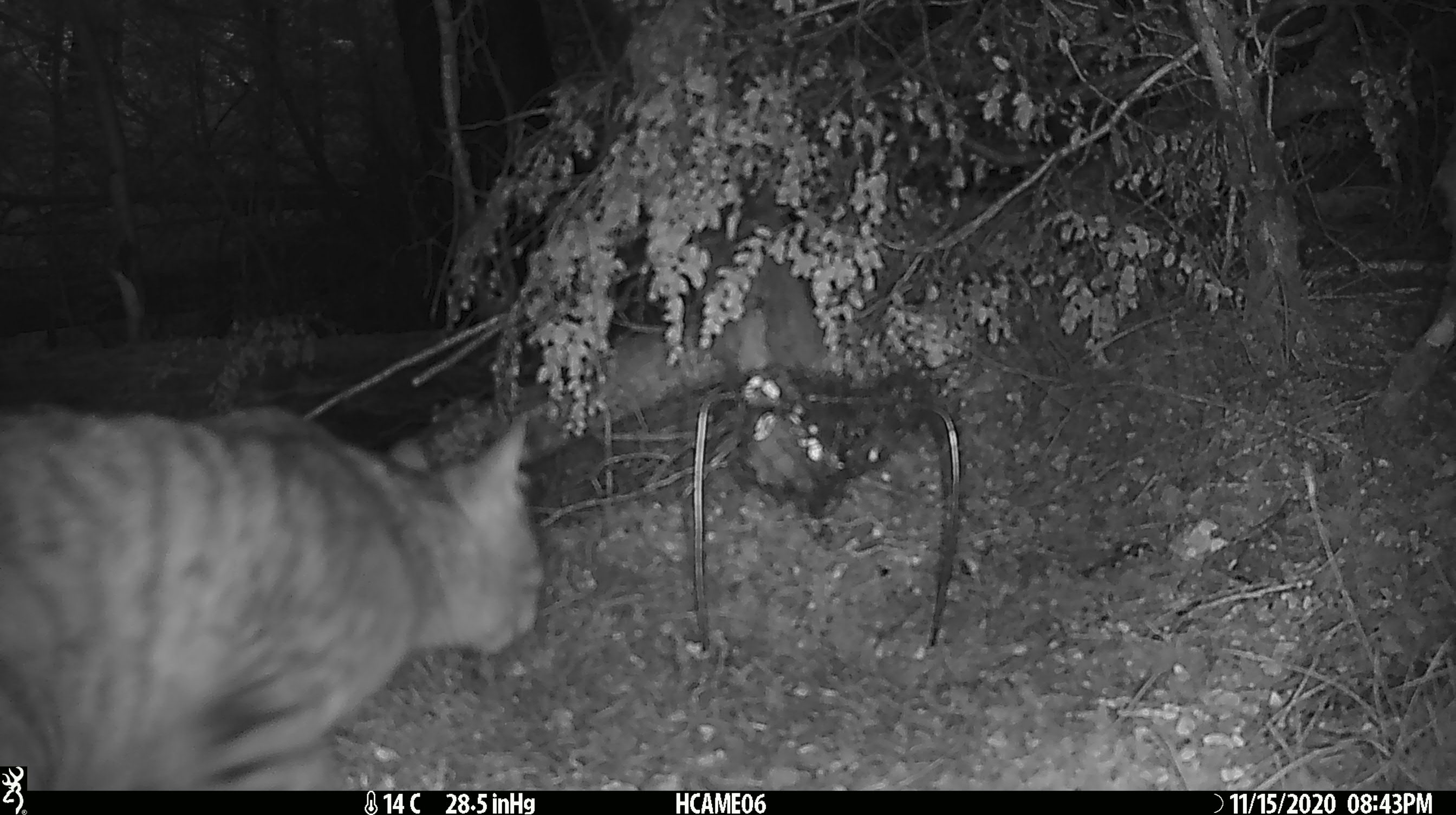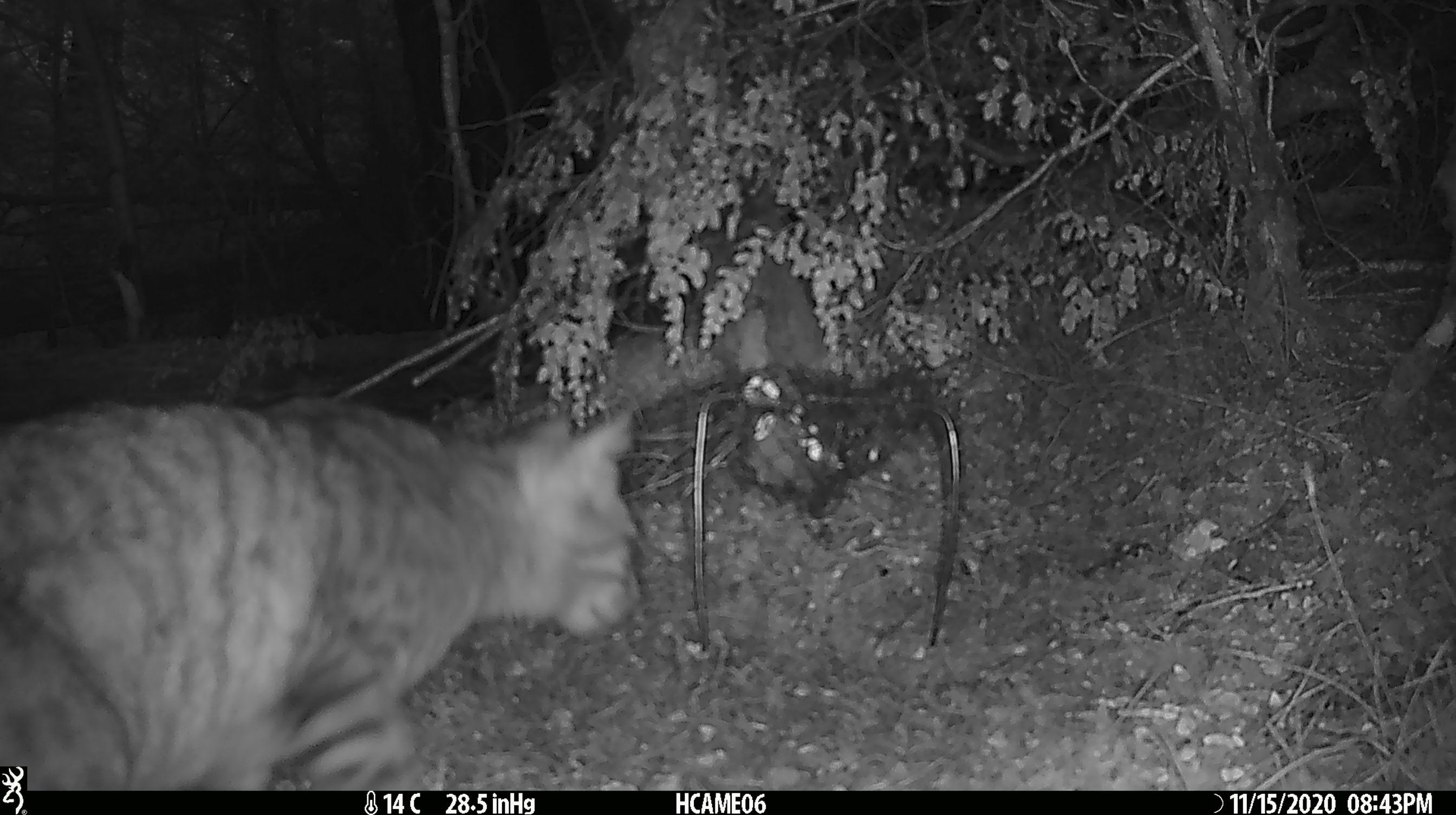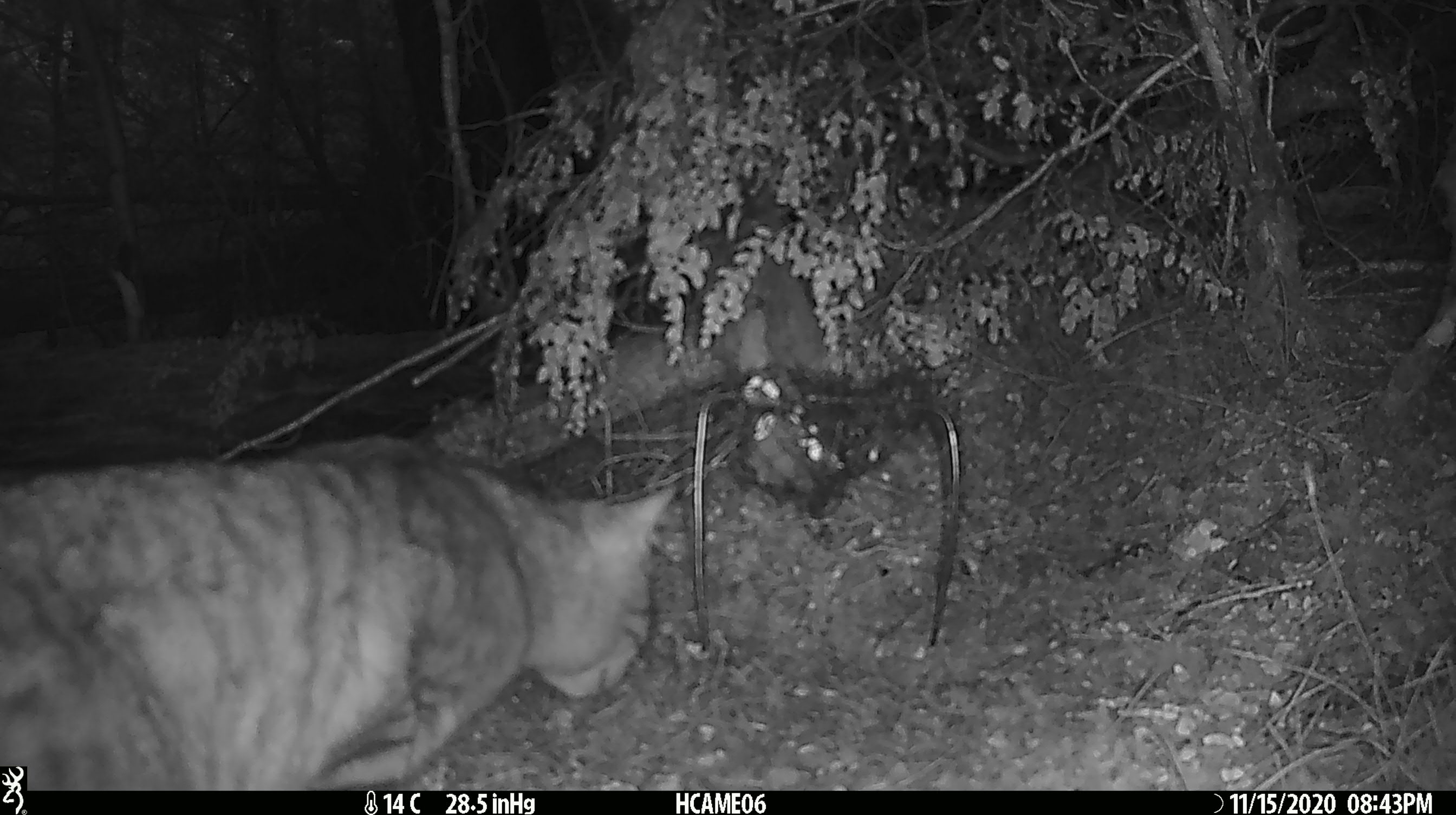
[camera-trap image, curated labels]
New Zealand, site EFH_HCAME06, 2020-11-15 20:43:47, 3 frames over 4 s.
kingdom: Animalia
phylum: Chordata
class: Mammalia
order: Carnivora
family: Felidae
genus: Felis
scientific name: Felis catus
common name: domestic cat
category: cat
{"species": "cat (domestic cat) (Felis catus)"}